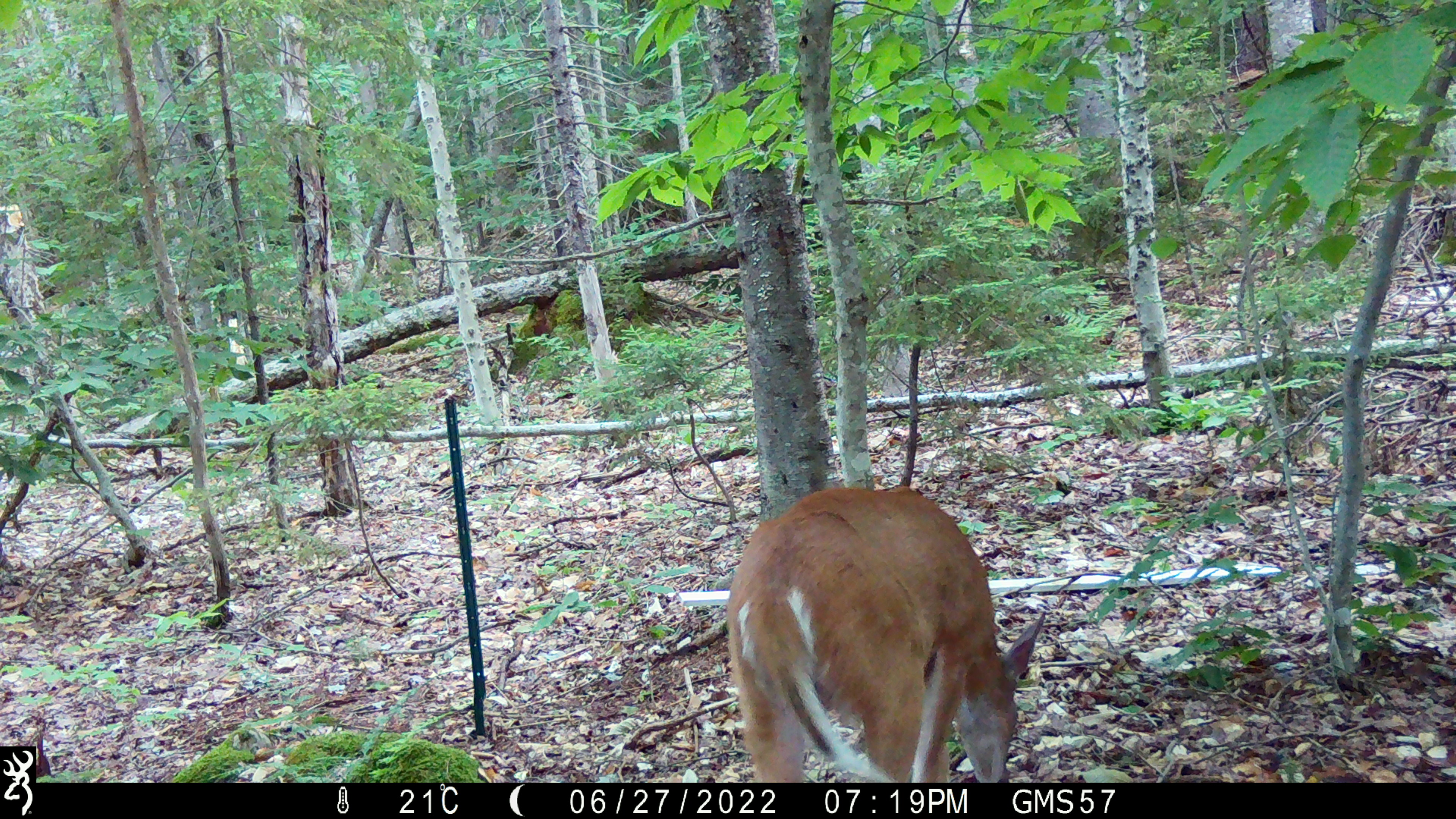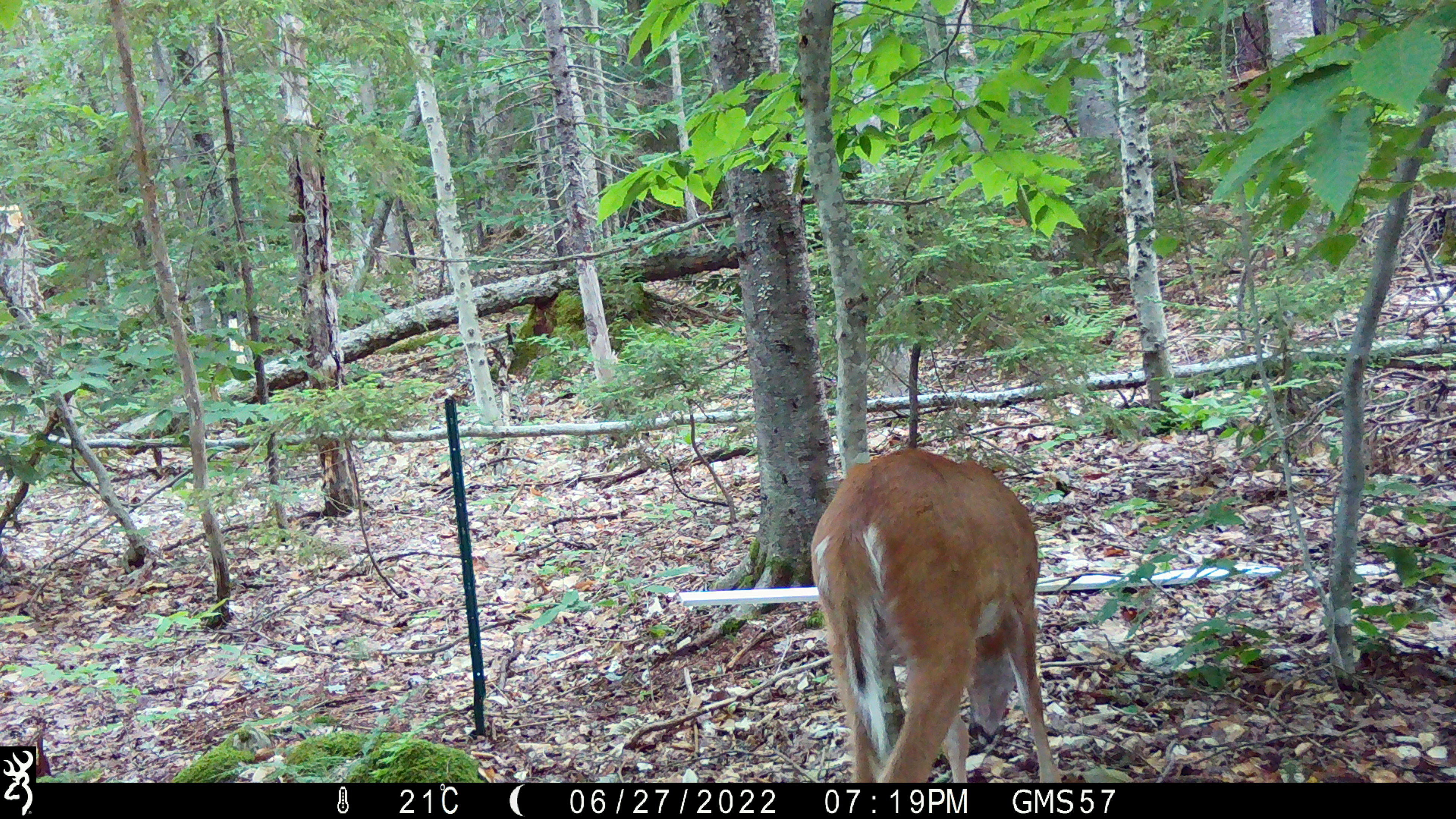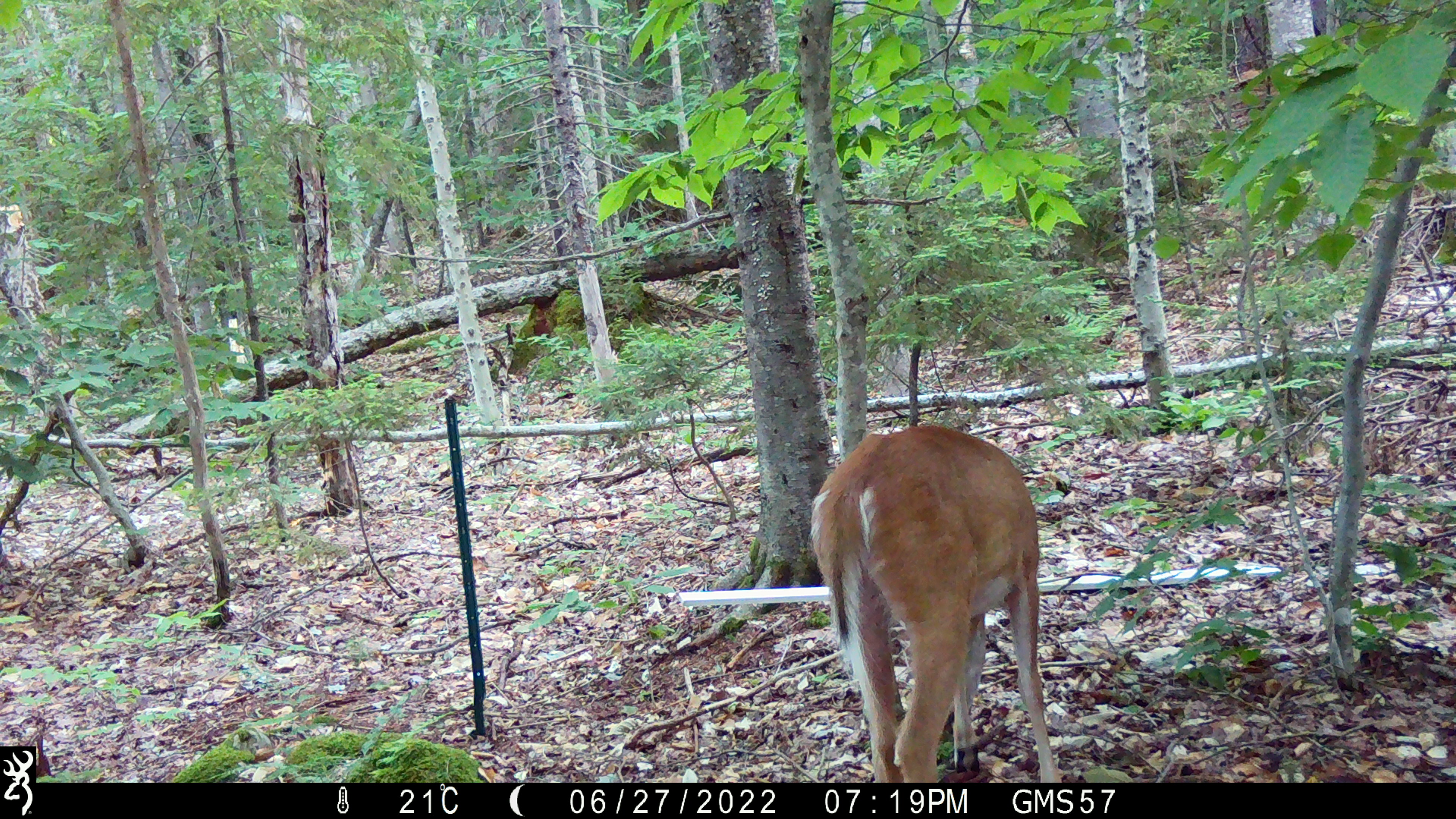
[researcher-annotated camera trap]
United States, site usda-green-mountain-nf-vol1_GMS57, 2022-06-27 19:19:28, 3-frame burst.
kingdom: Animalia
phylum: Chordata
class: Mammalia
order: Artiodactyla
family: Cervidae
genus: Odocoileus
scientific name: Odocoileus virginianus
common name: white-tailed deer